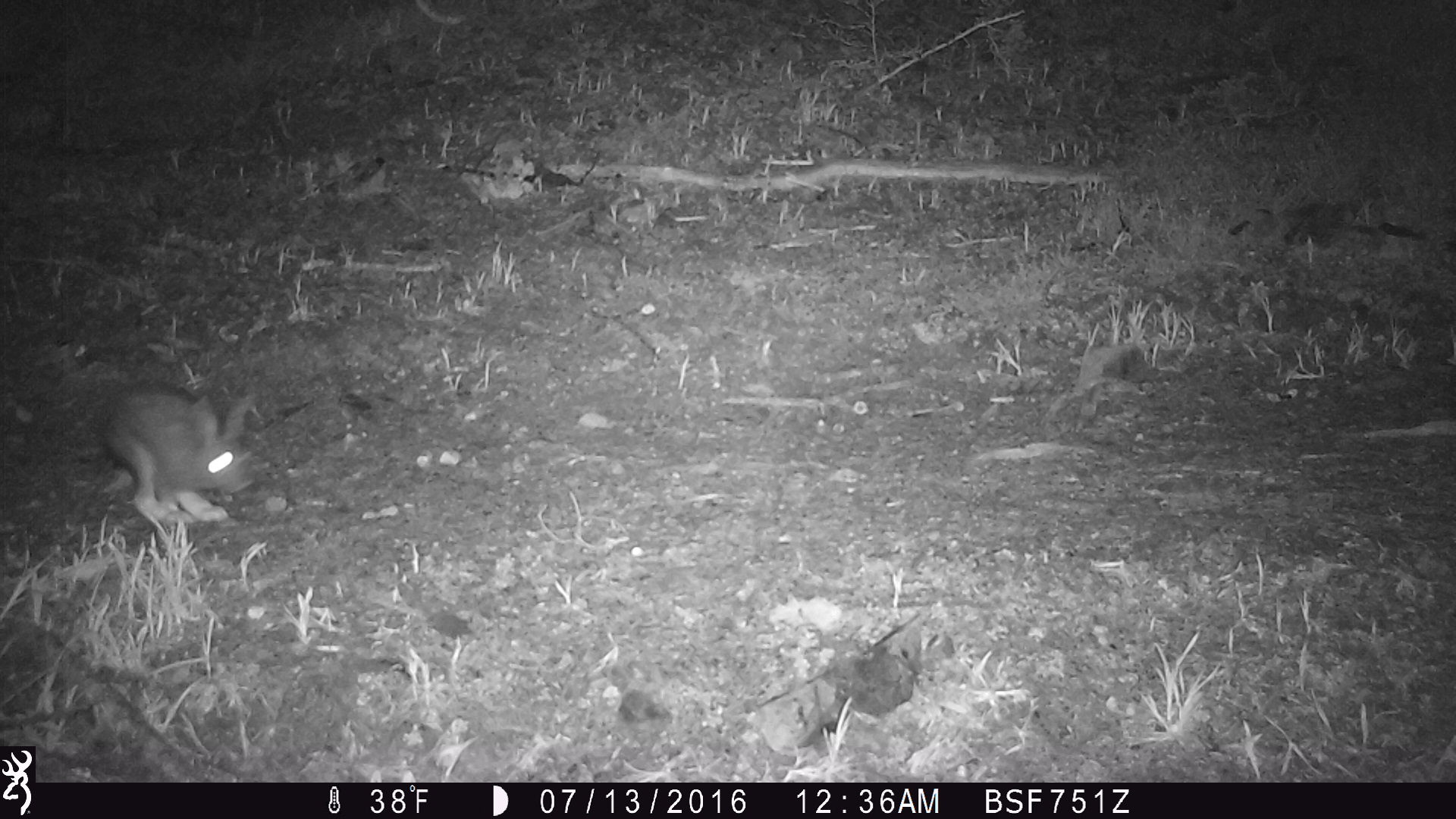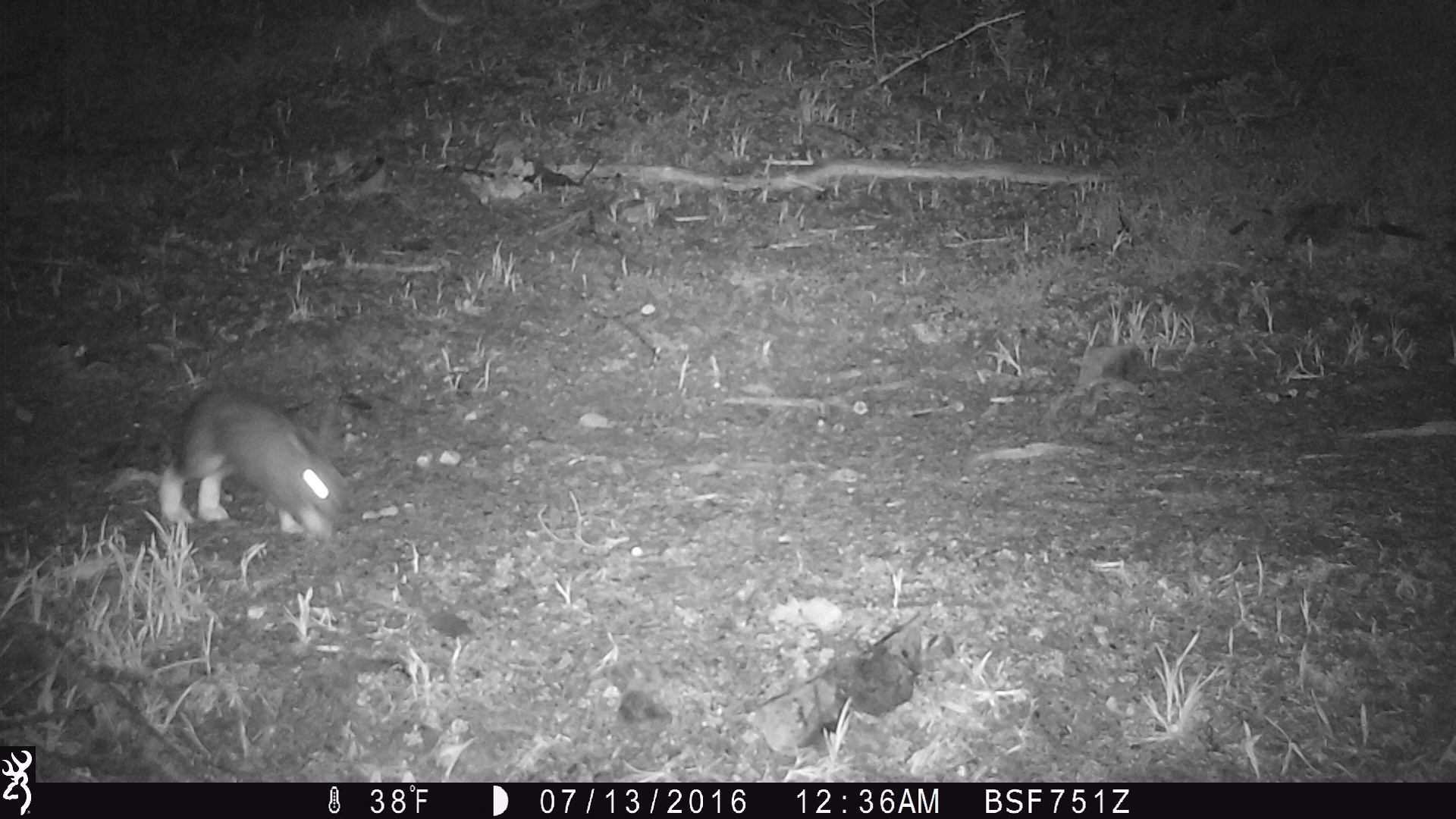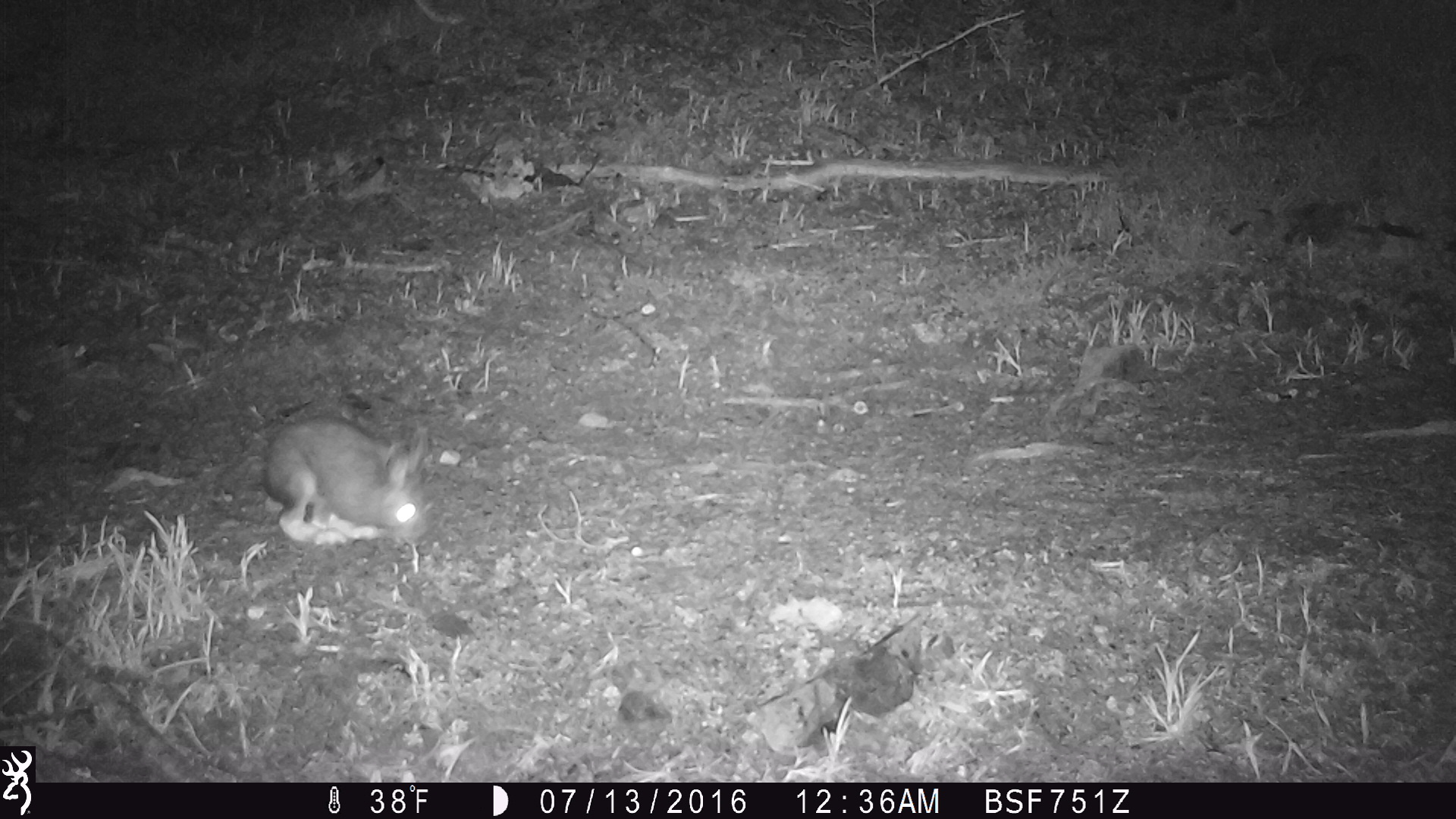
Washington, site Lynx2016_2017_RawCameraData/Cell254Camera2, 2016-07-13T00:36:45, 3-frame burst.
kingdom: Animalia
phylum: Chordata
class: Mammalia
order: Lagomorpha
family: Leporidae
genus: Lepus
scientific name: Lepus americanus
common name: snowshoe hare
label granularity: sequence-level